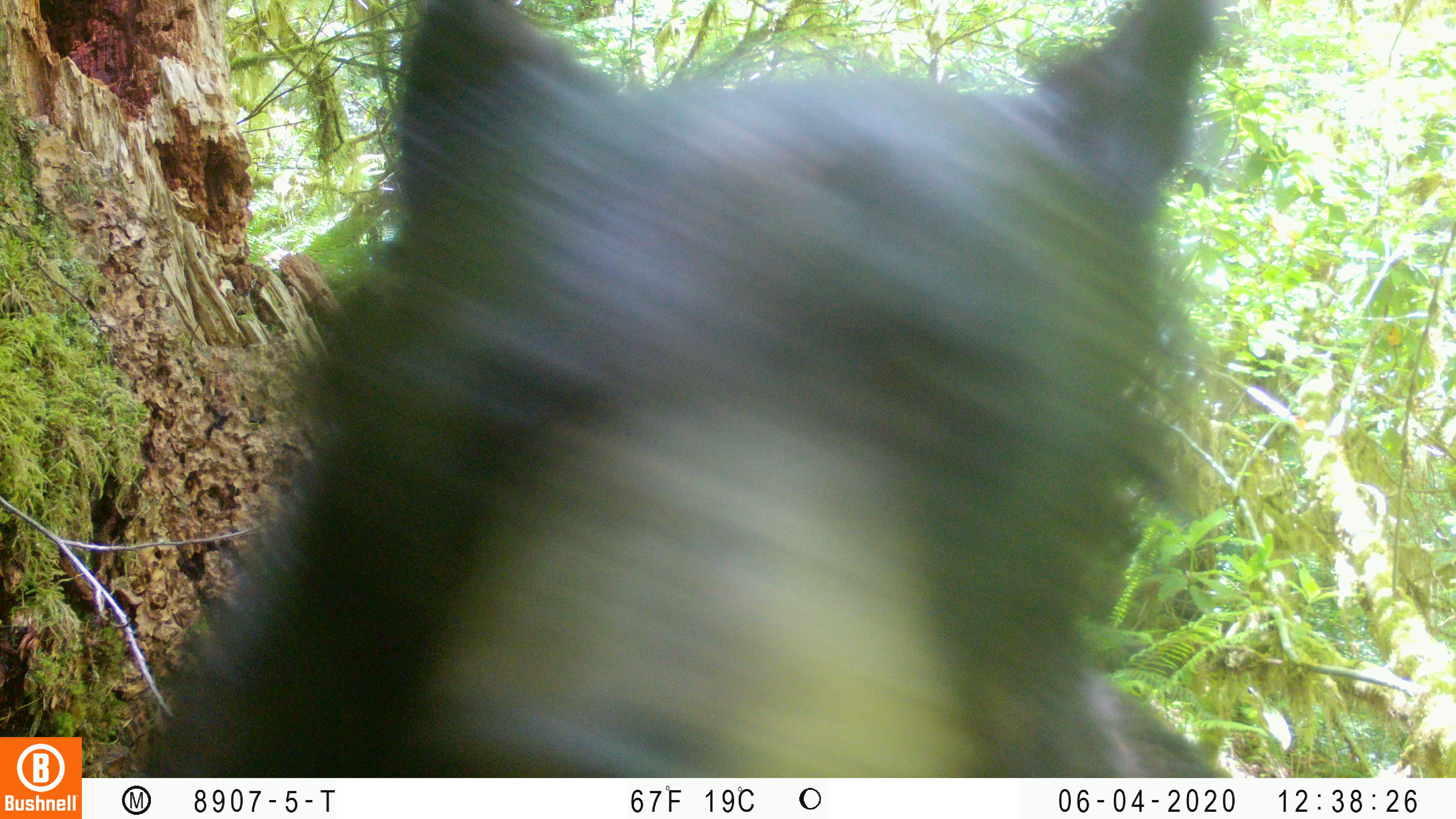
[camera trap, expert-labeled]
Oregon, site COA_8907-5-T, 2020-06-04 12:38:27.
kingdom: Animalia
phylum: Chordata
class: Mammalia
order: Carnivora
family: Ursidae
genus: Ursus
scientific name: Ursus americanus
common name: american black bear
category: black bear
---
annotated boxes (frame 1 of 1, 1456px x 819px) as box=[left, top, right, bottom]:
black bear: box=[152, 0, 1225, 770]